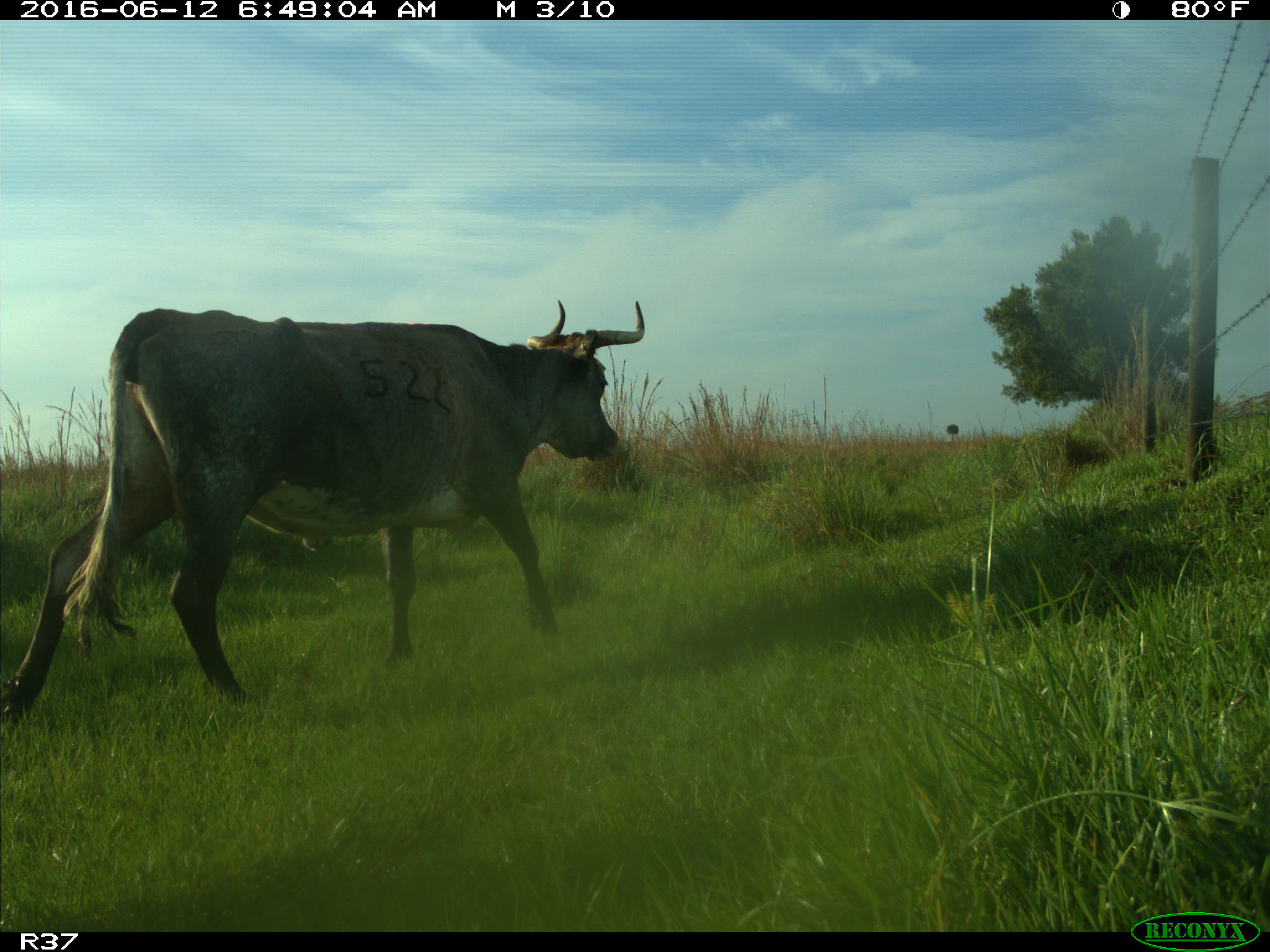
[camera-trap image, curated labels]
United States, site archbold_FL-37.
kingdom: Animalia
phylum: Chordata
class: Mammalia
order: Artiodactyla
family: Bovidae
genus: Bos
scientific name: Bos taurus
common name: domestic cow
Bos taurus (domestic cow).